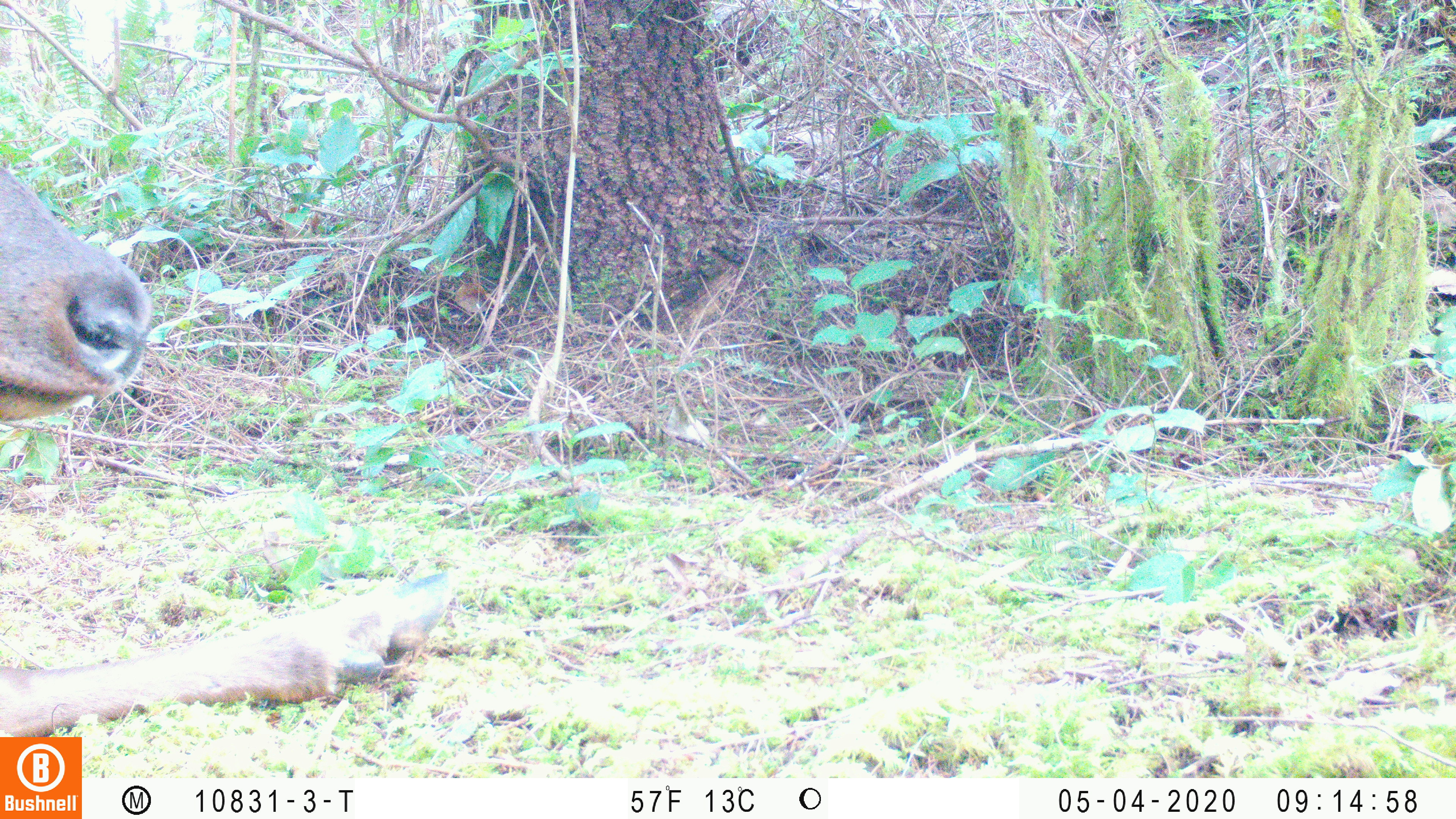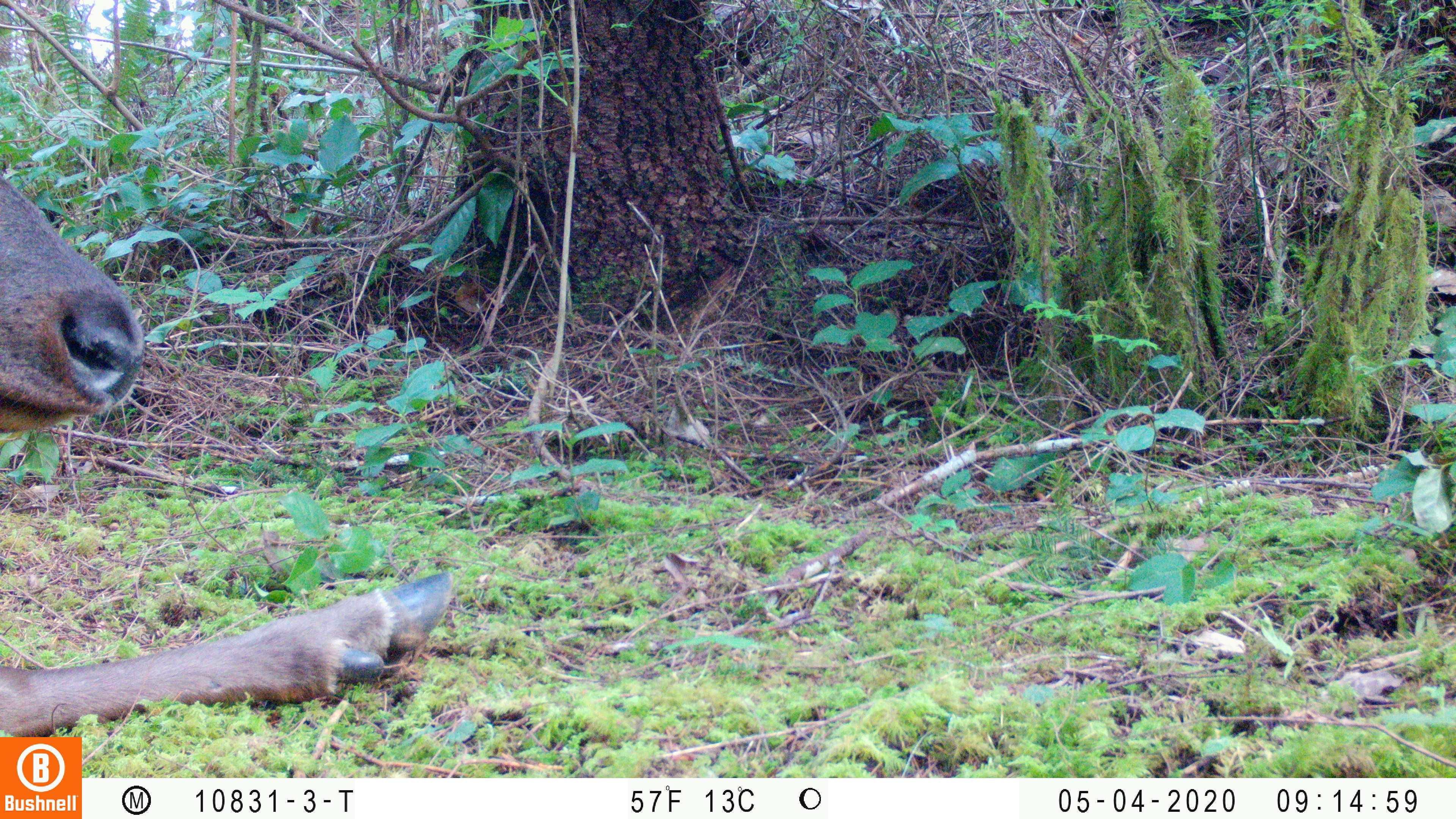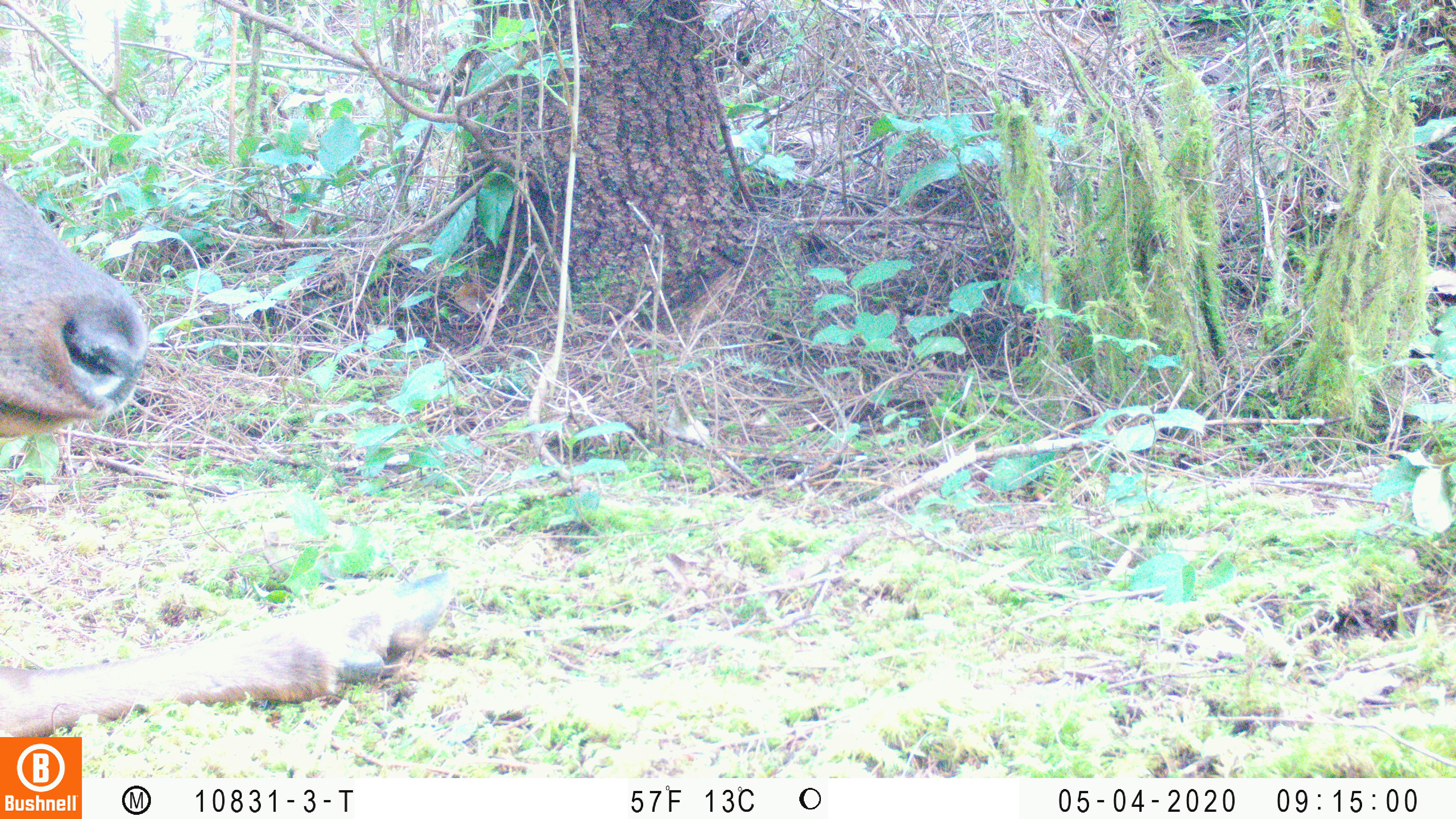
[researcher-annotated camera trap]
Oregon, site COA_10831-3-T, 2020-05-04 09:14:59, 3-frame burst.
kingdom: Animalia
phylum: Chordata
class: Mammalia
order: Artiodactyla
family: Cervidae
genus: Cervus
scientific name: Cervus canadensis roosevelti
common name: roosevelt elk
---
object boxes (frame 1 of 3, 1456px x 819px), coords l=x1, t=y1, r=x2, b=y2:
roosevelt elk: l=2, t=160, r=461, b=730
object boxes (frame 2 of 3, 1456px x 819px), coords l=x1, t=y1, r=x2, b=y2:
roosevelt elk: l=2, t=173, r=459, b=727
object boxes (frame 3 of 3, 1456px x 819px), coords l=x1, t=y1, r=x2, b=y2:
roosevelt elk: l=2, t=175, r=467, b=730